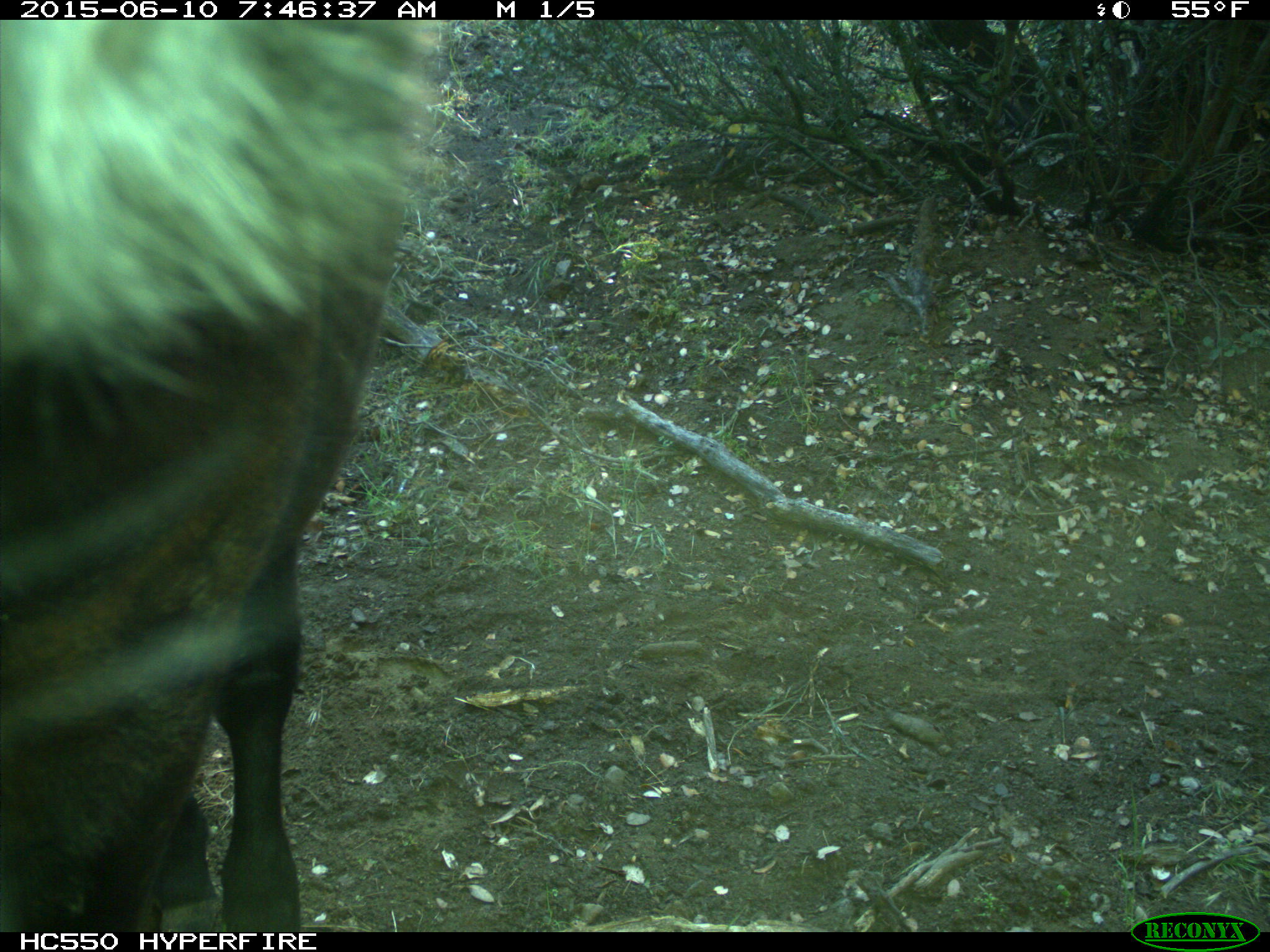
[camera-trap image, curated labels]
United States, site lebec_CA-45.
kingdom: Animalia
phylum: Chordata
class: Mammalia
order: Artiodactyla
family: Bovidae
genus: Bos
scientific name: Bos taurus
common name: domestic cow